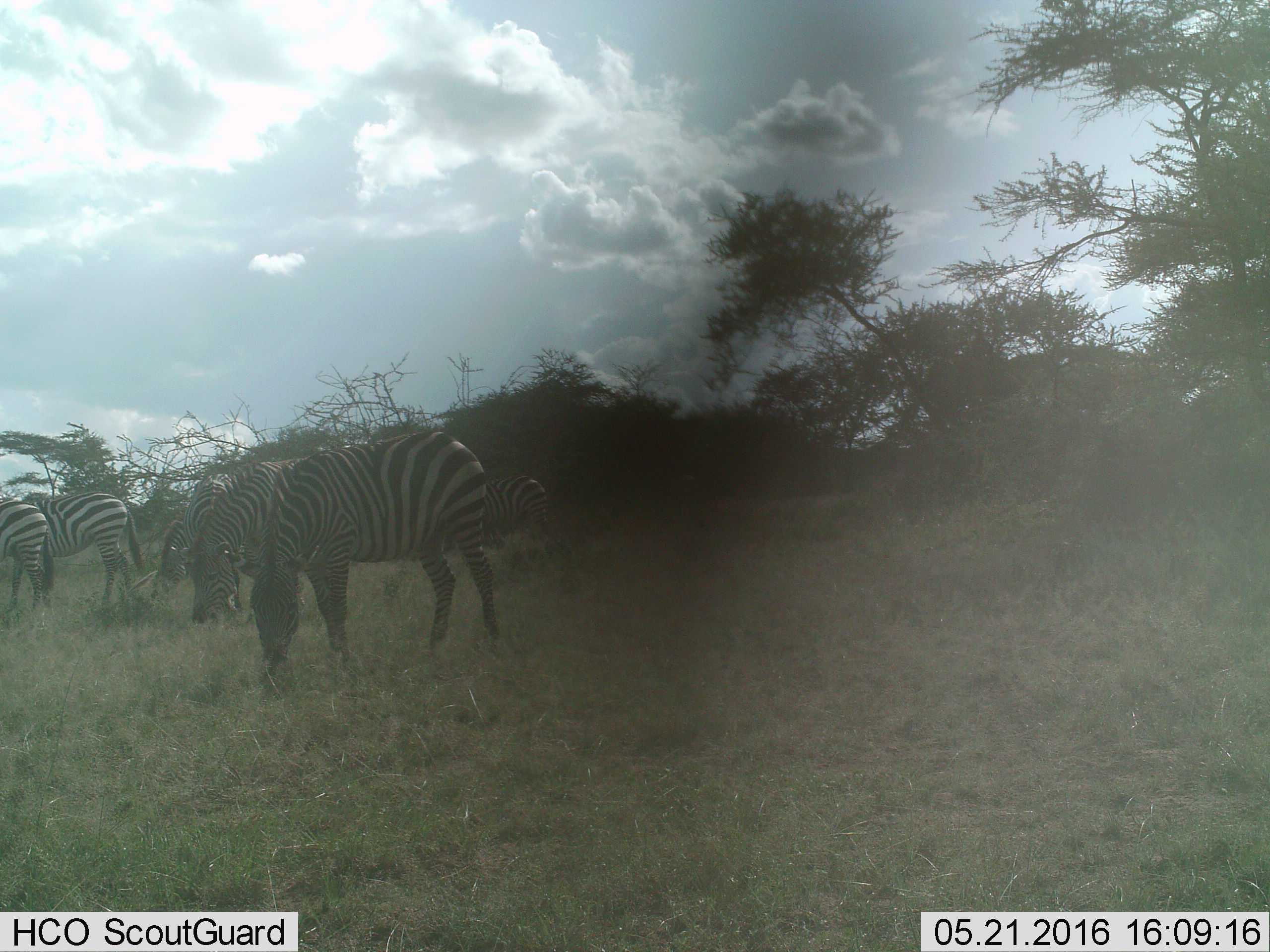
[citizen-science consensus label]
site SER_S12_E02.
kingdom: Animalia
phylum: Chordata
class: Mammalia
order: Perissodactyla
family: Equidae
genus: Equus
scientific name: Equus quagga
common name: plains zebra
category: zebraplains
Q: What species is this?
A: Zebraplains (plains zebra) (Equus quagga).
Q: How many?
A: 7.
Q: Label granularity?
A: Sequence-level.